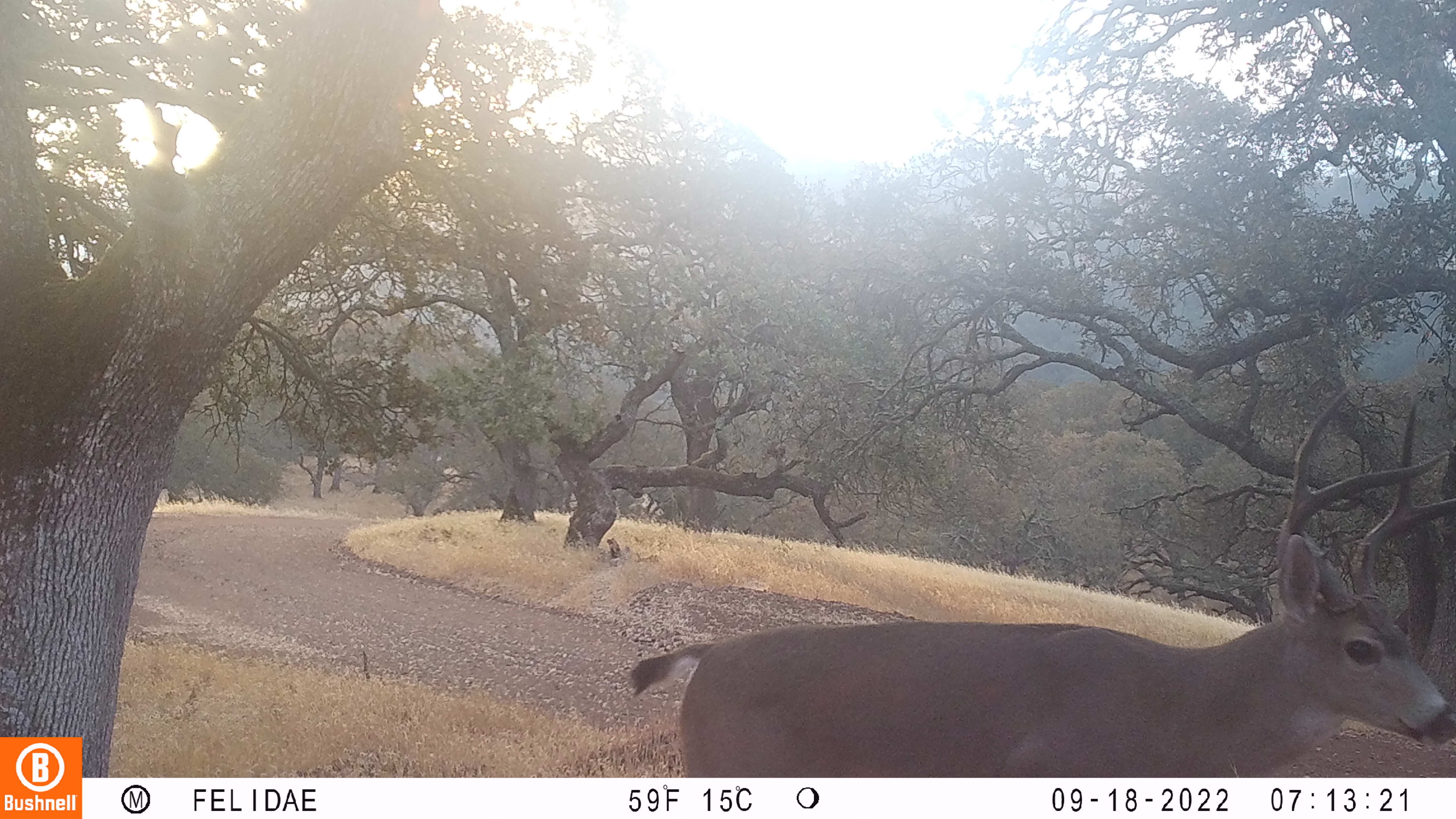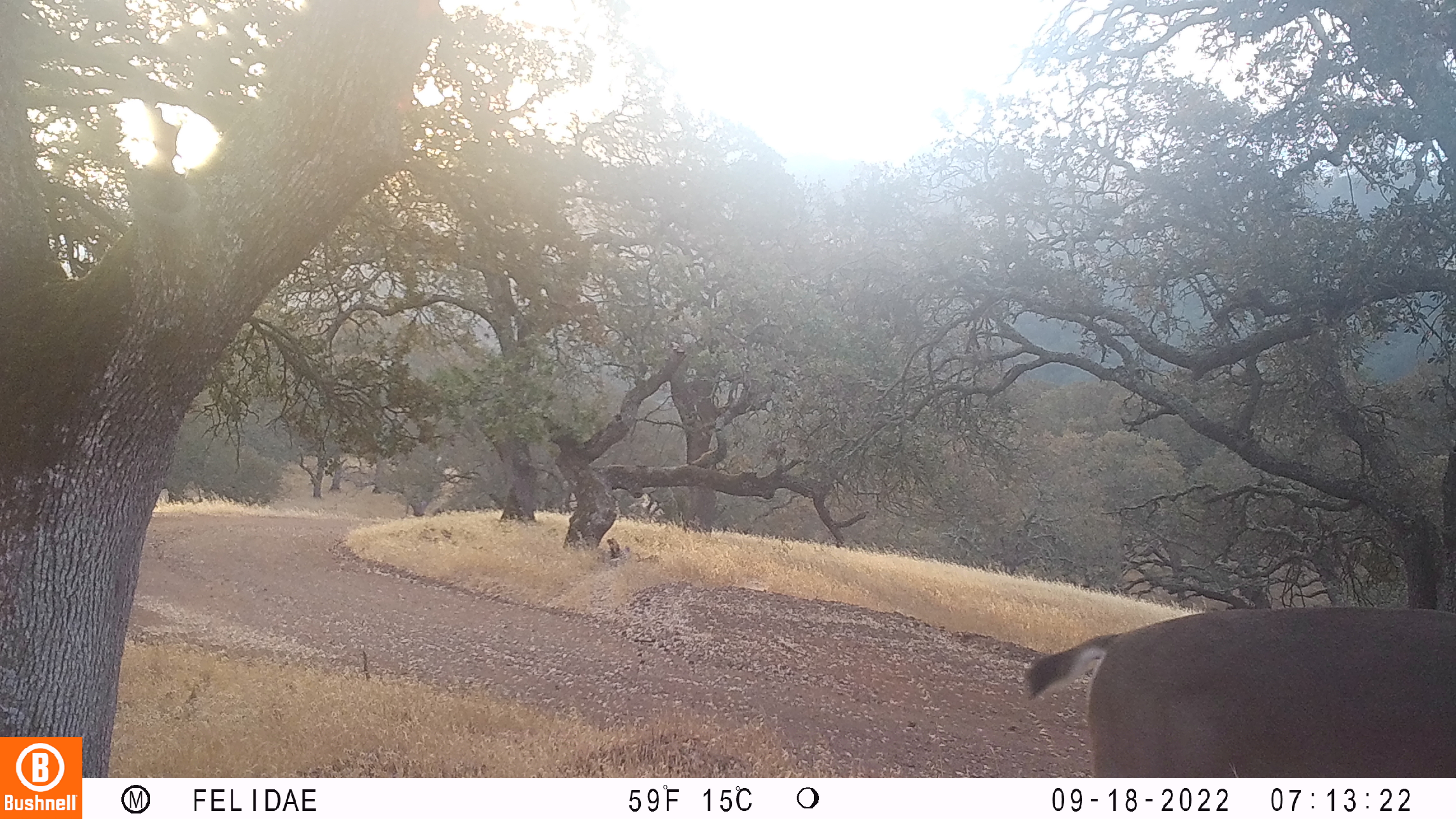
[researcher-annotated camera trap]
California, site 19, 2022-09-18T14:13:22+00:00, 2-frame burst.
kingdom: Animalia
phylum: Chordata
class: Mammalia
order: Artiodactyla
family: Cervidae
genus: Odocoileus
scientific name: Odocoileus hemionus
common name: mule deer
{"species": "mule deer (Odocoileus hemionus)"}